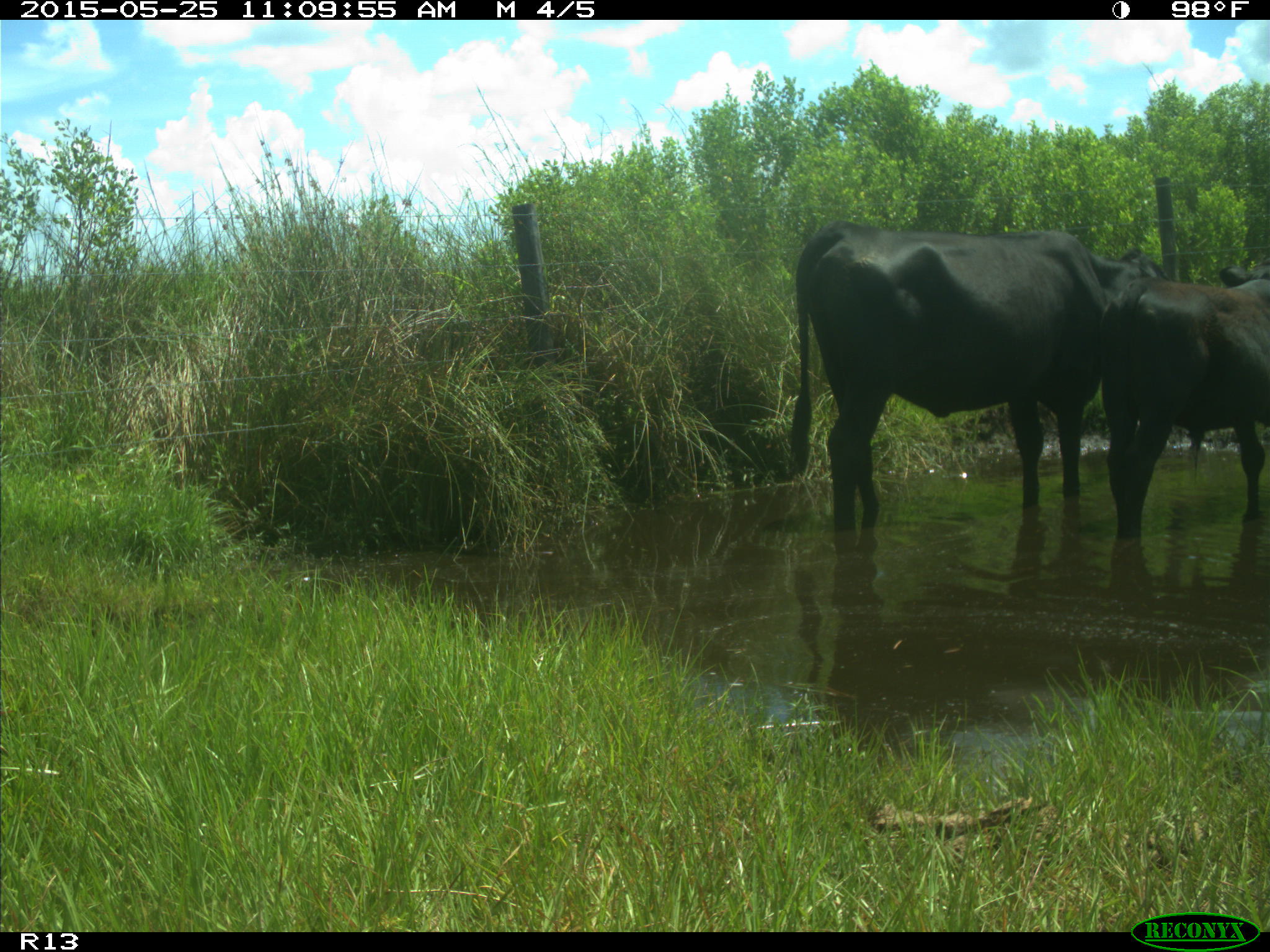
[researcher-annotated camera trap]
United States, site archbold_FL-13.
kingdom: Animalia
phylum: Chordata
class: Mammalia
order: Artiodactyla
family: Bovidae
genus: Bos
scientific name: Bos taurus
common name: domestic cow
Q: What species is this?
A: Bos taurus (domestic cow).